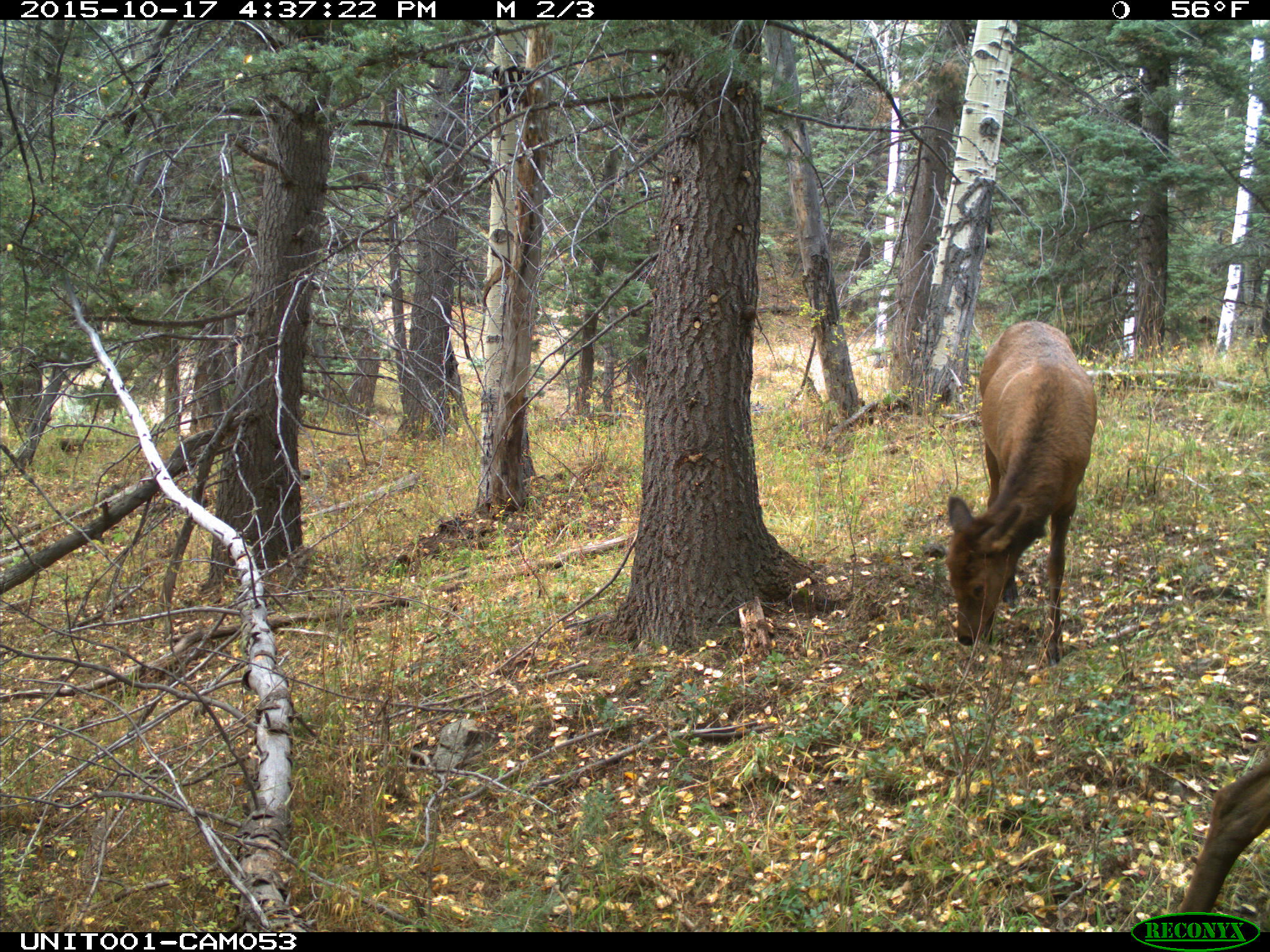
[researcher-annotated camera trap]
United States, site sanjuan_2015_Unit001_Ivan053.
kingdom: Animalia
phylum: Chordata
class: Mammalia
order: Artiodactyla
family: Cervidae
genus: Cervus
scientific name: Cervus elaphus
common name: red deer